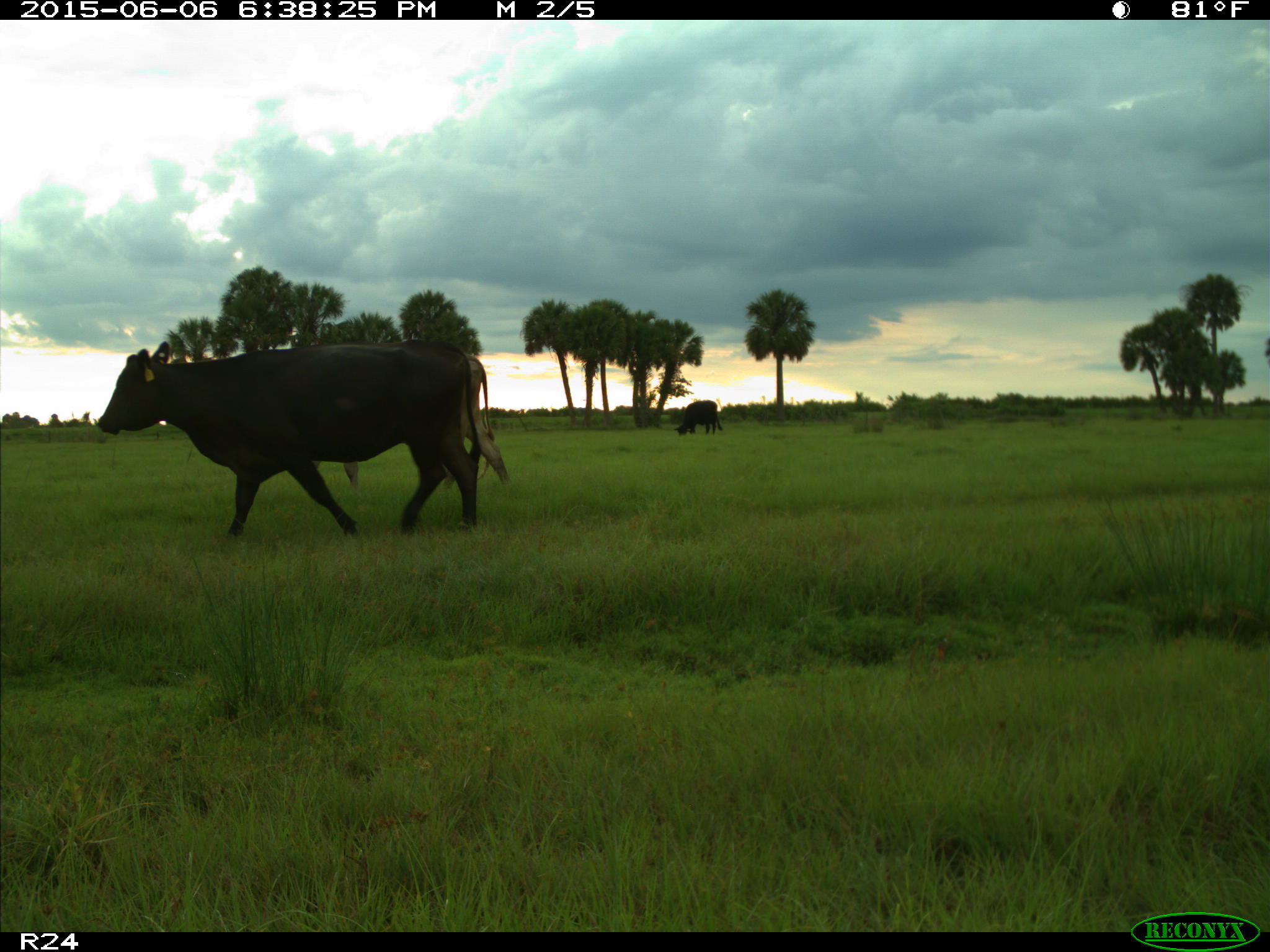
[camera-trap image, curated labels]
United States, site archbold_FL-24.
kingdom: Animalia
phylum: Chordata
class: Mammalia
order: Artiodactyla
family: Bovidae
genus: Bos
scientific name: Bos taurus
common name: domestic cow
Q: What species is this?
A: Bos taurus (domestic cow).